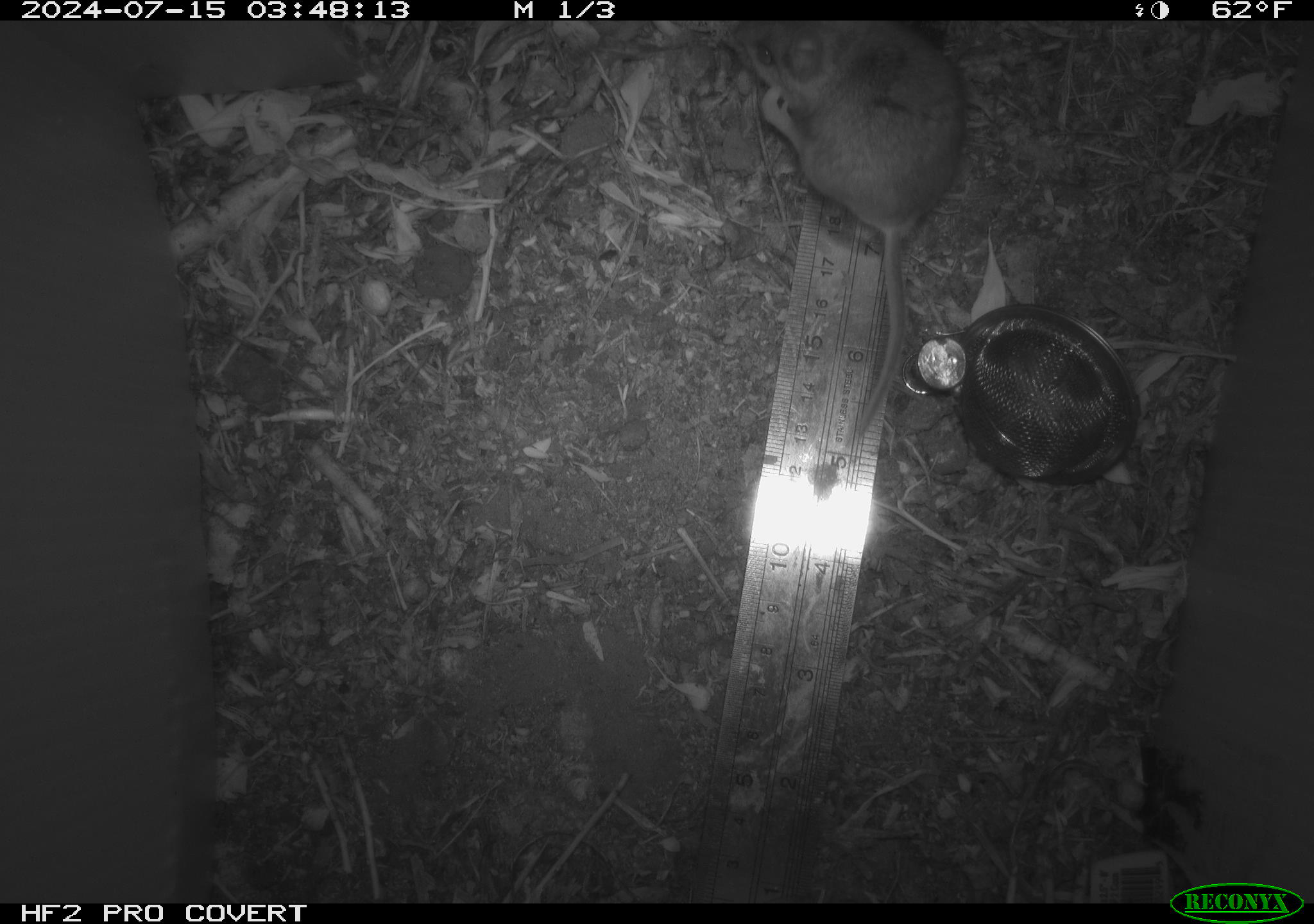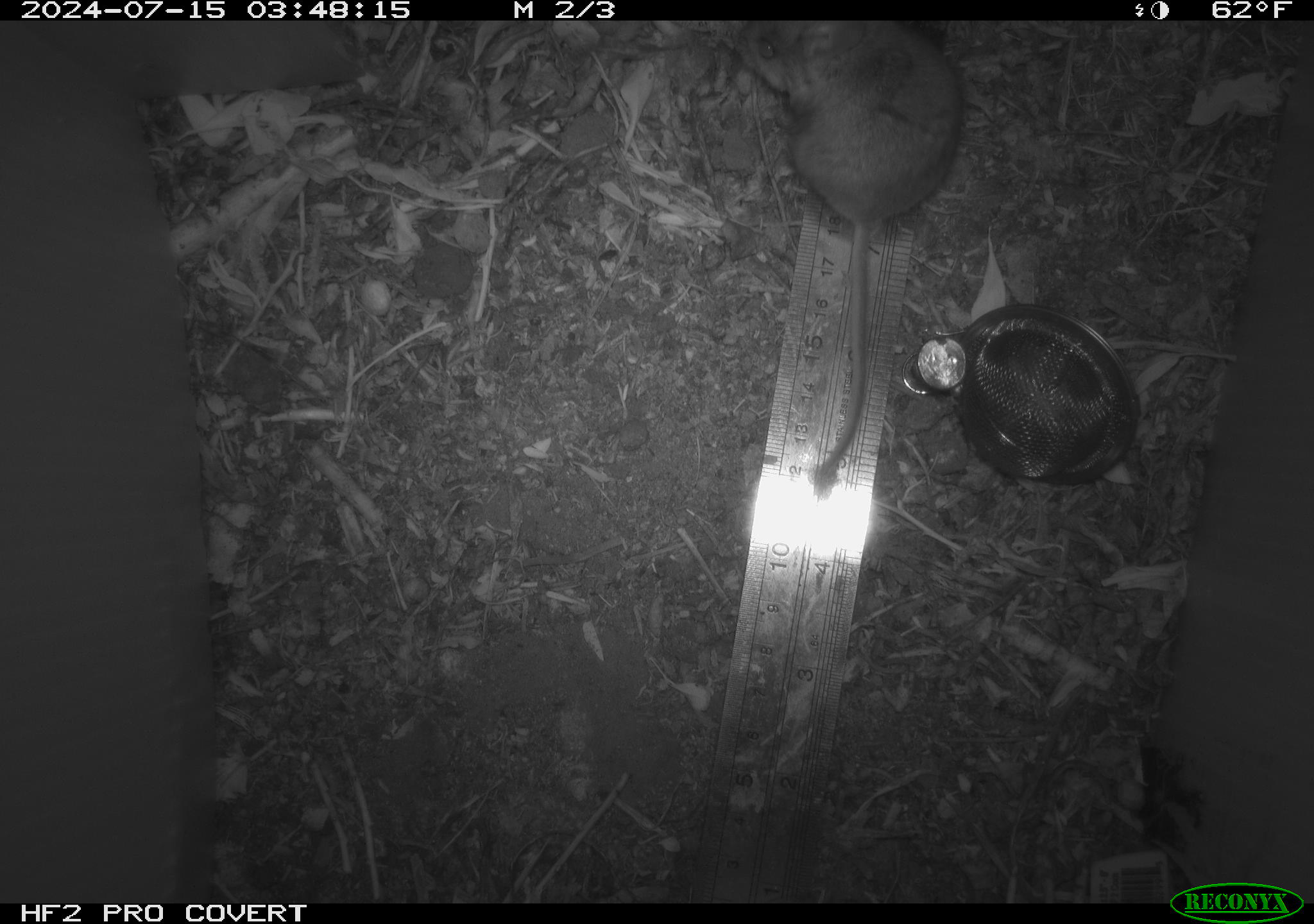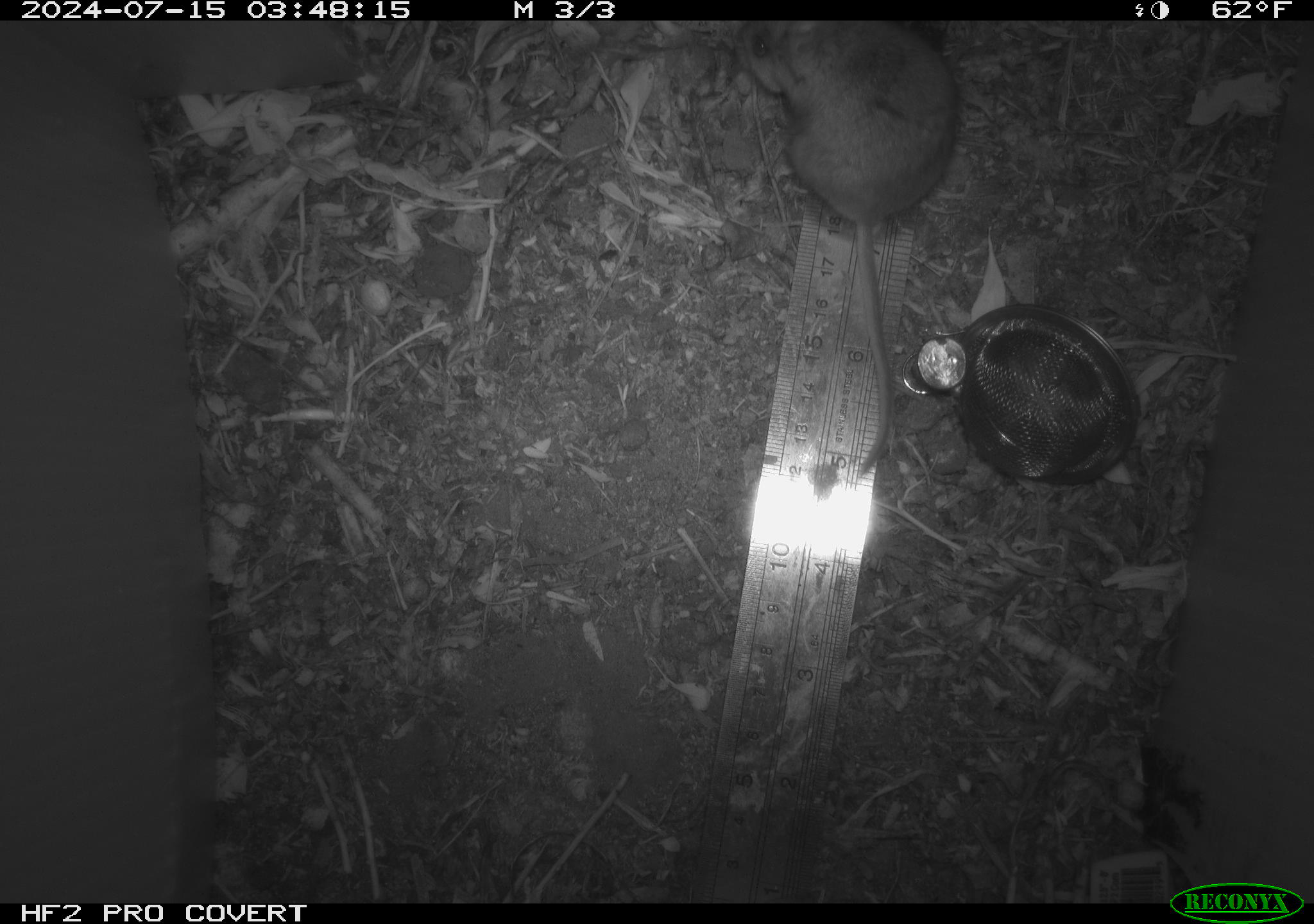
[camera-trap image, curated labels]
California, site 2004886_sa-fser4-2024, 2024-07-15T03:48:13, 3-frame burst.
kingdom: Animalia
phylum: Chordata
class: Mammalia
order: Rodentia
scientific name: Rodentia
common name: rodent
Rodent (Rodentia).